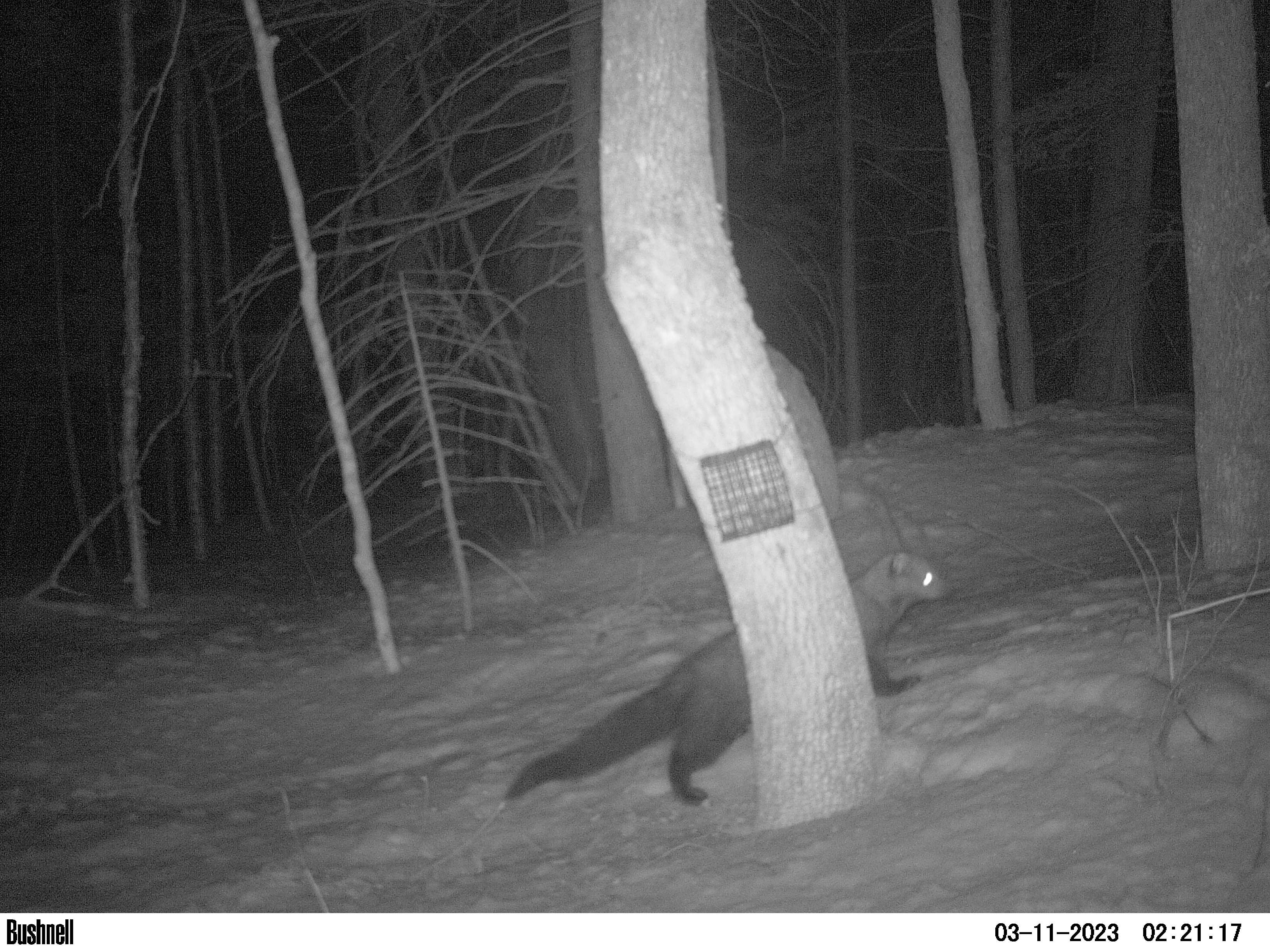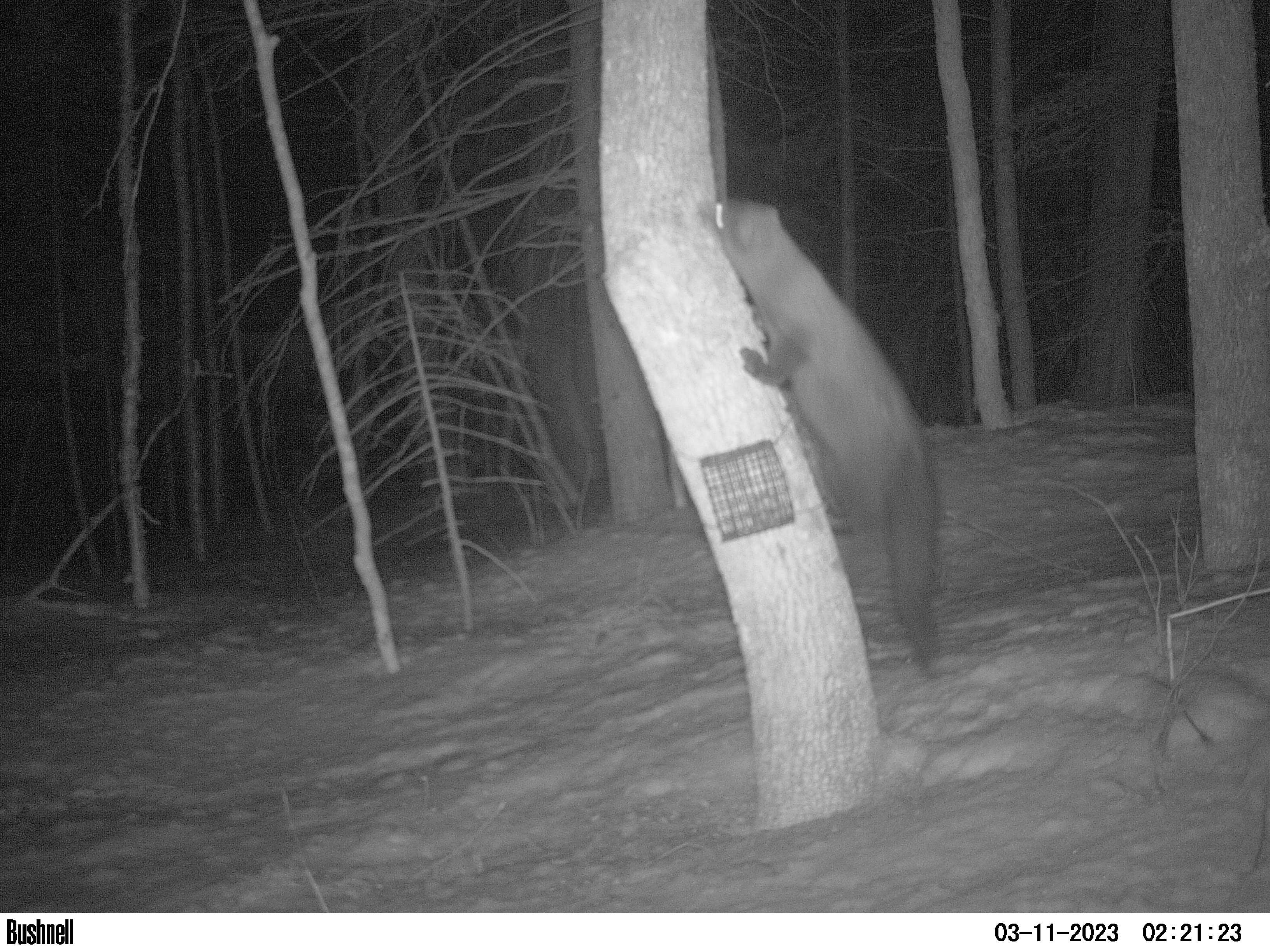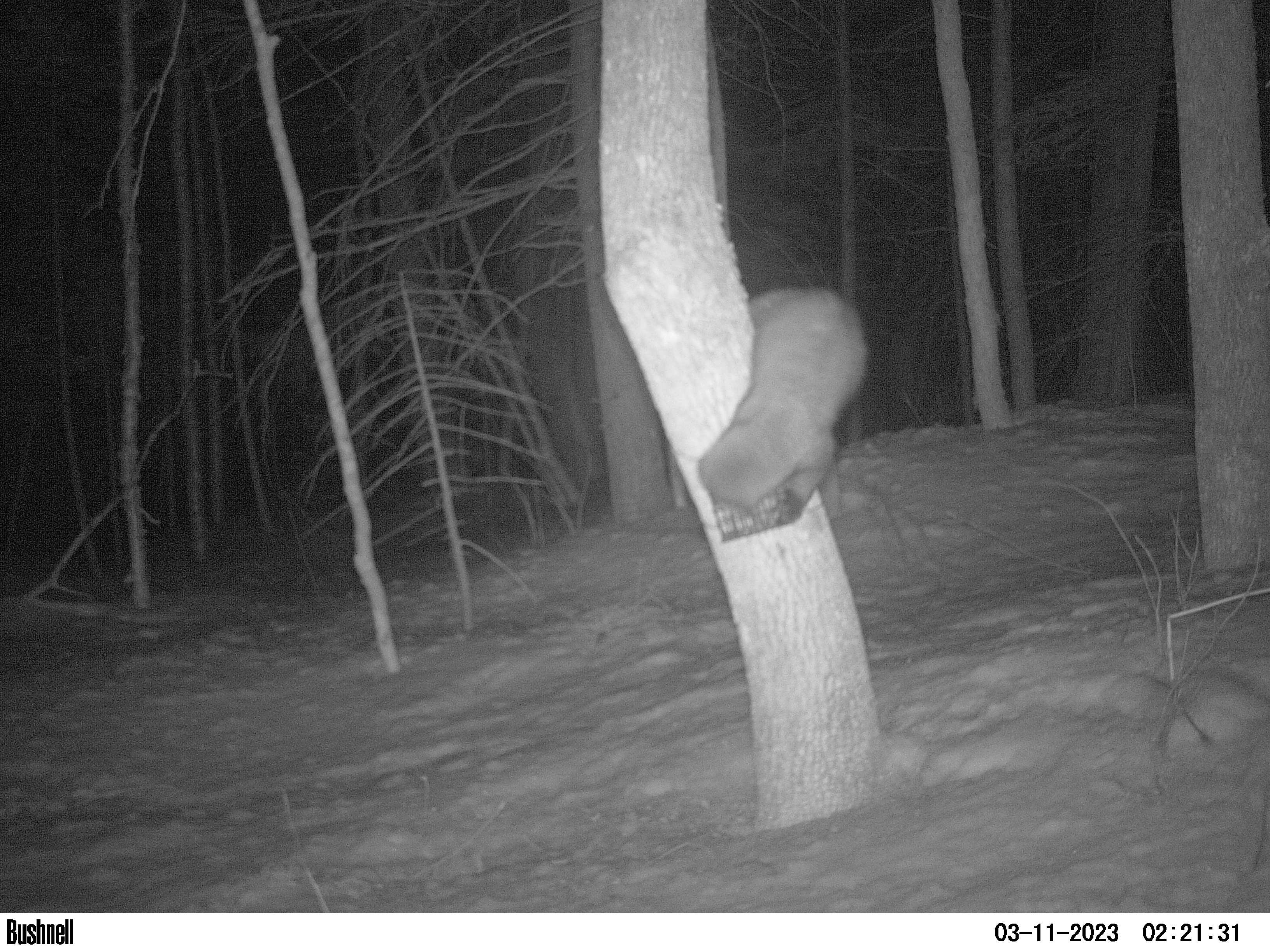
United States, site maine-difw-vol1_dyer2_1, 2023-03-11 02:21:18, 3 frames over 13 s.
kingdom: Animalia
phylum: Chordata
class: Mammalia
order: Carnivora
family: Mustelidae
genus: Pekania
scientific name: Pekania pennanti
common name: fisher